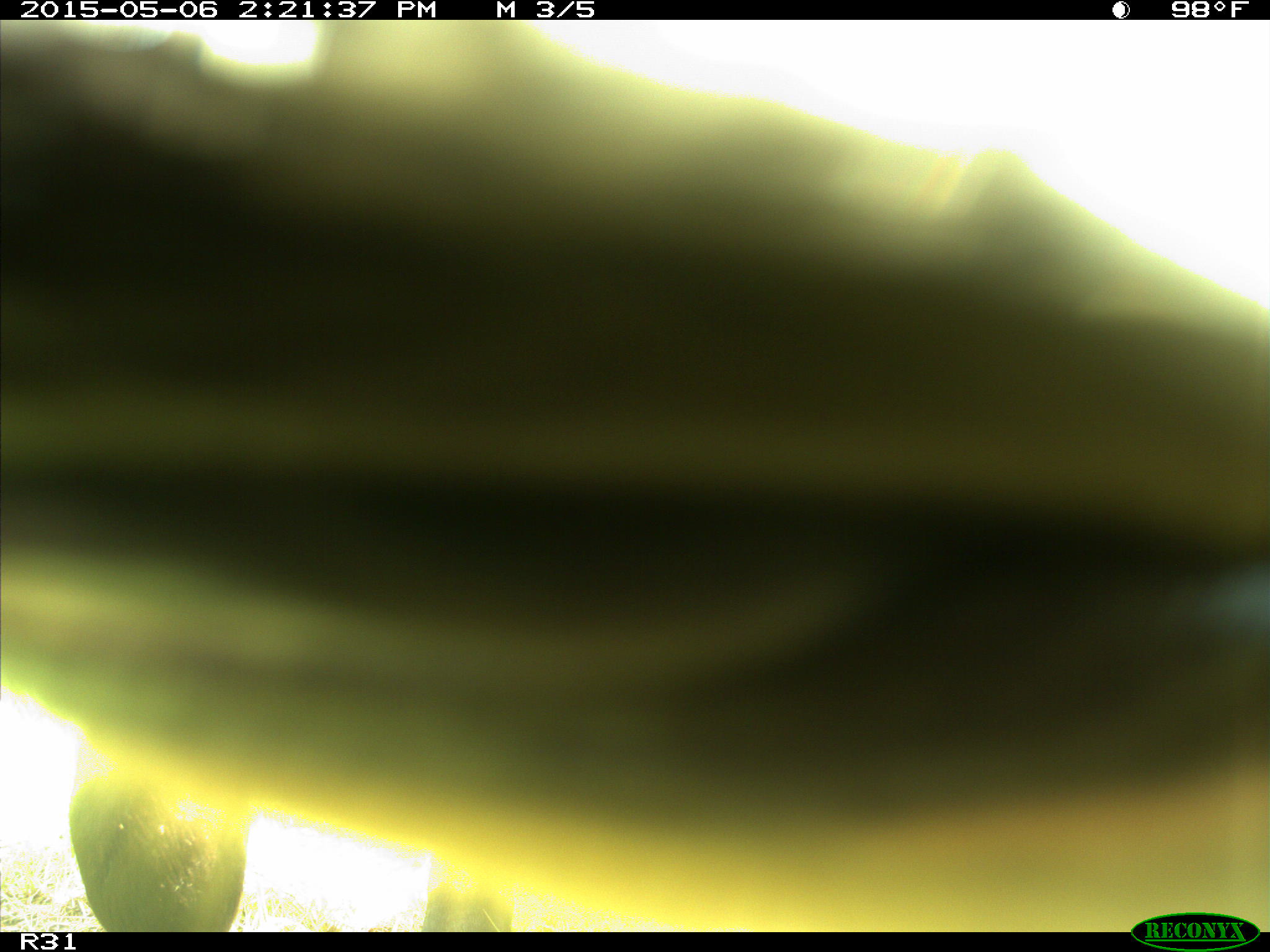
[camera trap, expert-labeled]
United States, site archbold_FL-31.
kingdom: Animalia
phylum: Chordata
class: Mammalia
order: Artiodactyla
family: Bovidae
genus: Bos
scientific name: Bos taurus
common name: domestic cow